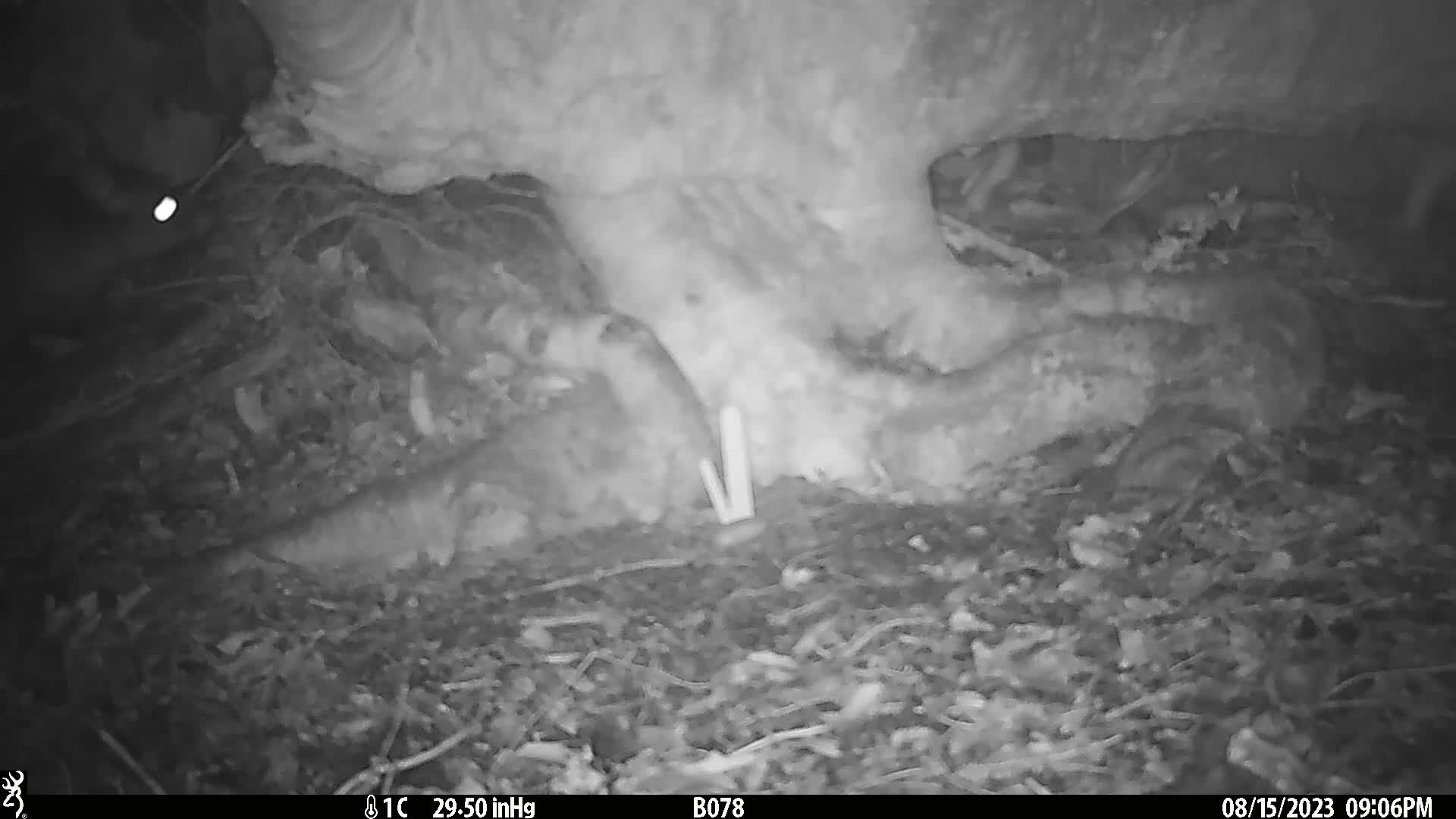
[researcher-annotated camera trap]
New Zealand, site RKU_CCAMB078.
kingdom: Animalia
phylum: Chordata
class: Mammalia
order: Diprotodontia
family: Phalangeridae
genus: Trichosurus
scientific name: Trichosurus vulpecula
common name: common brushtail possum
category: possum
Possum (common brushtail possum) (Trichosurus vulpecula).